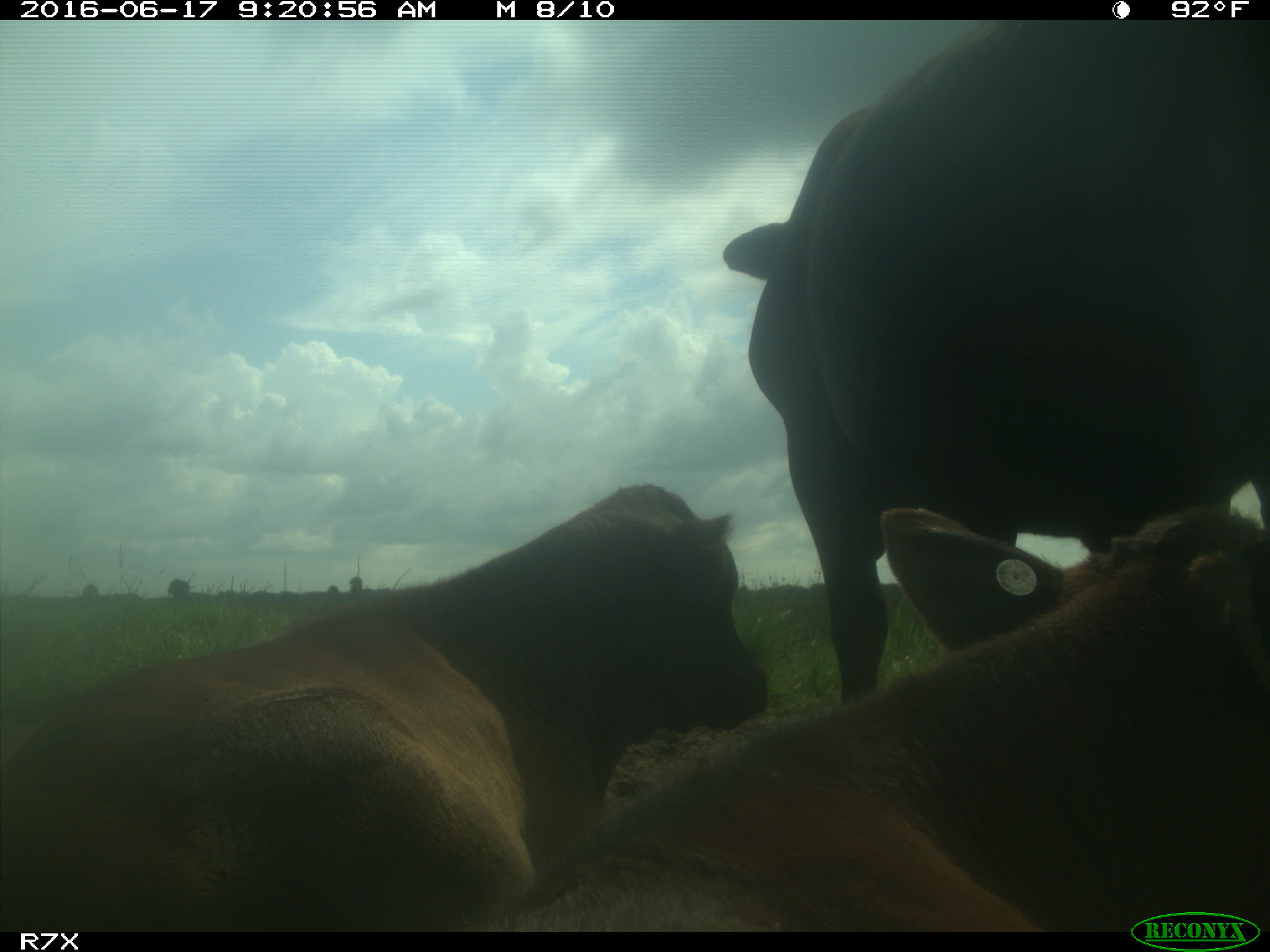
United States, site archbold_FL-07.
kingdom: Animalia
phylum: Chordata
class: Mammalia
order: Artiodactyla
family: Bovidae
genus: Bos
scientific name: Bos taurus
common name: domestic cow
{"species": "Bos taurus (domestic cow)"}